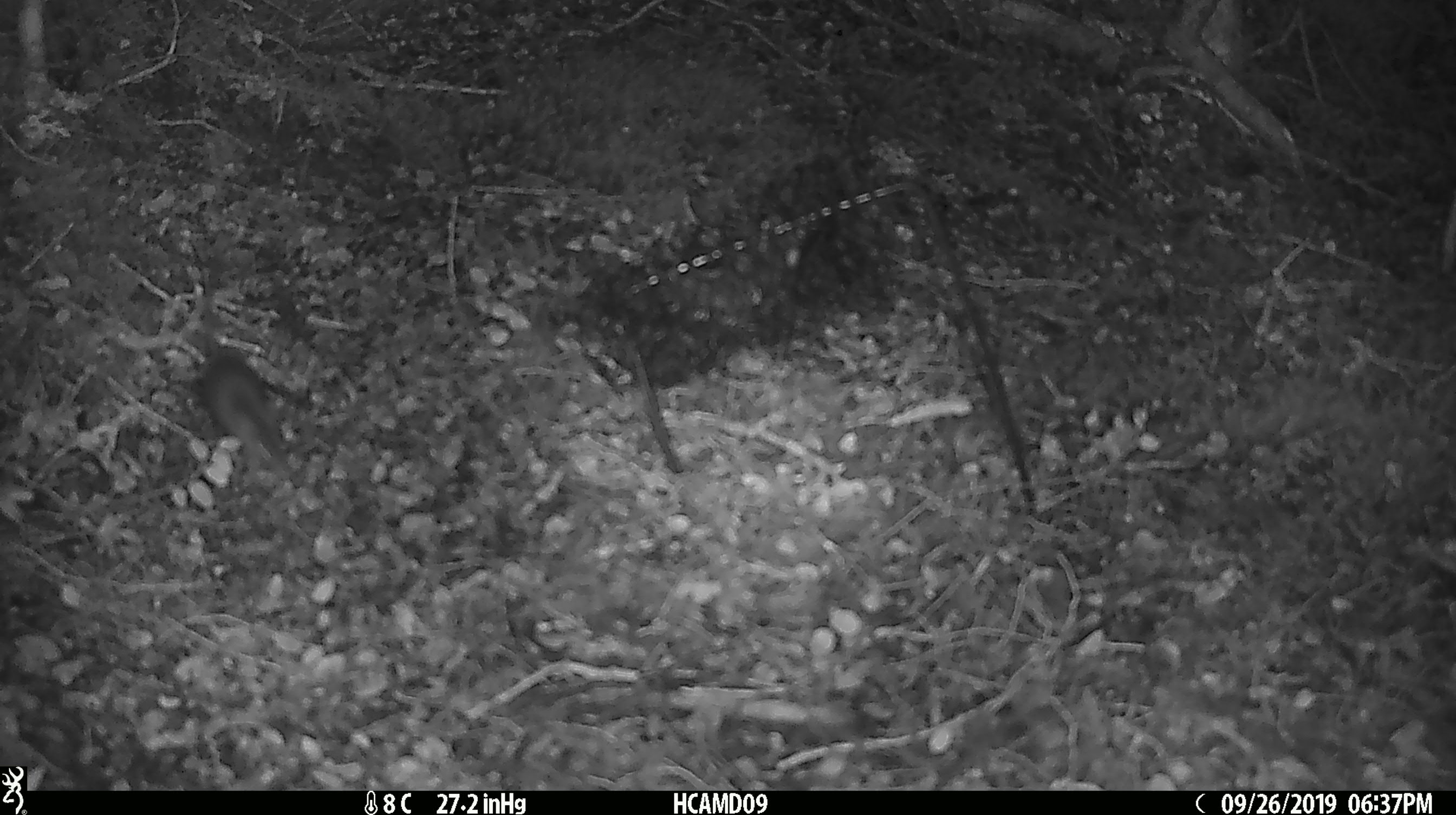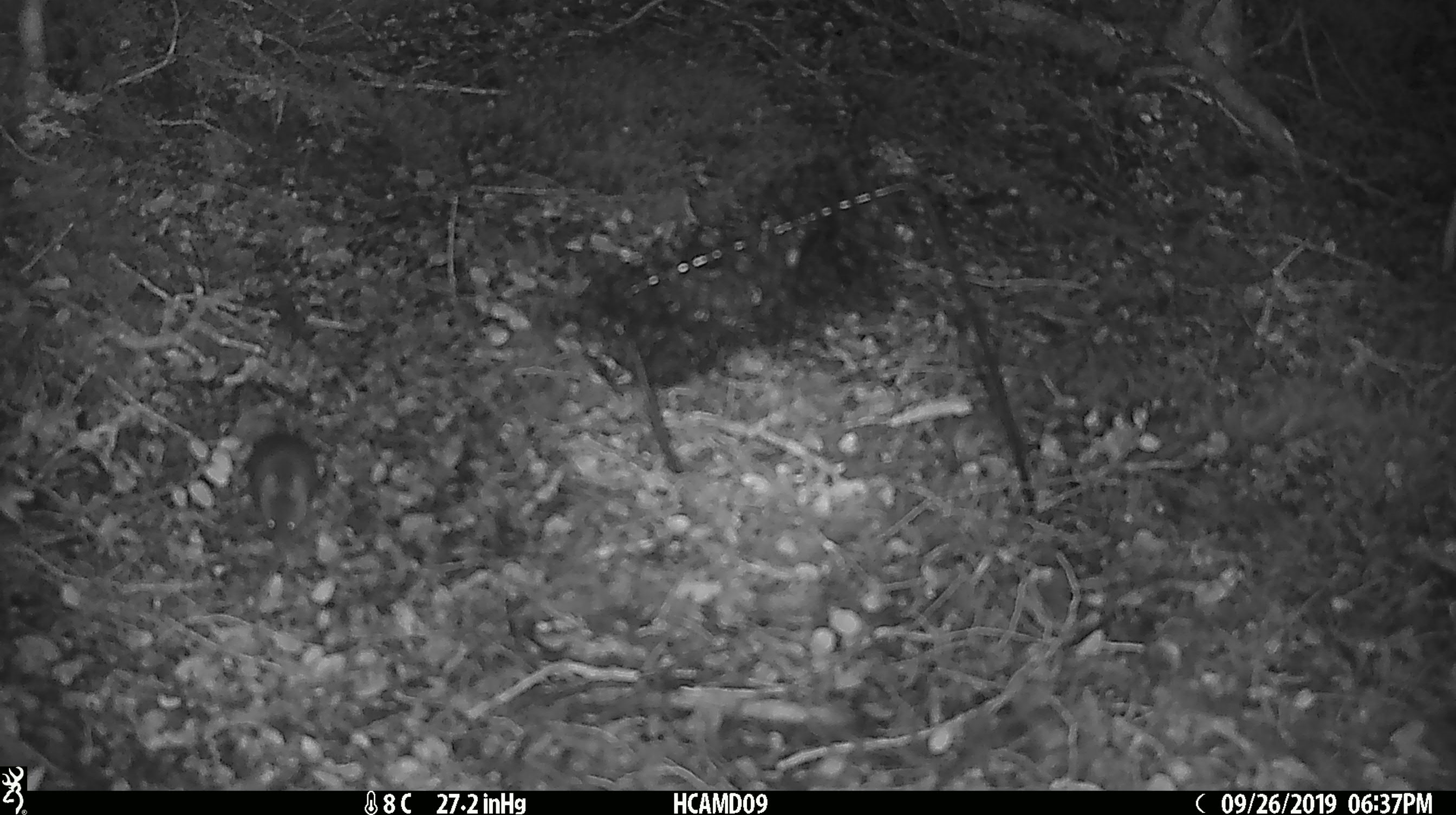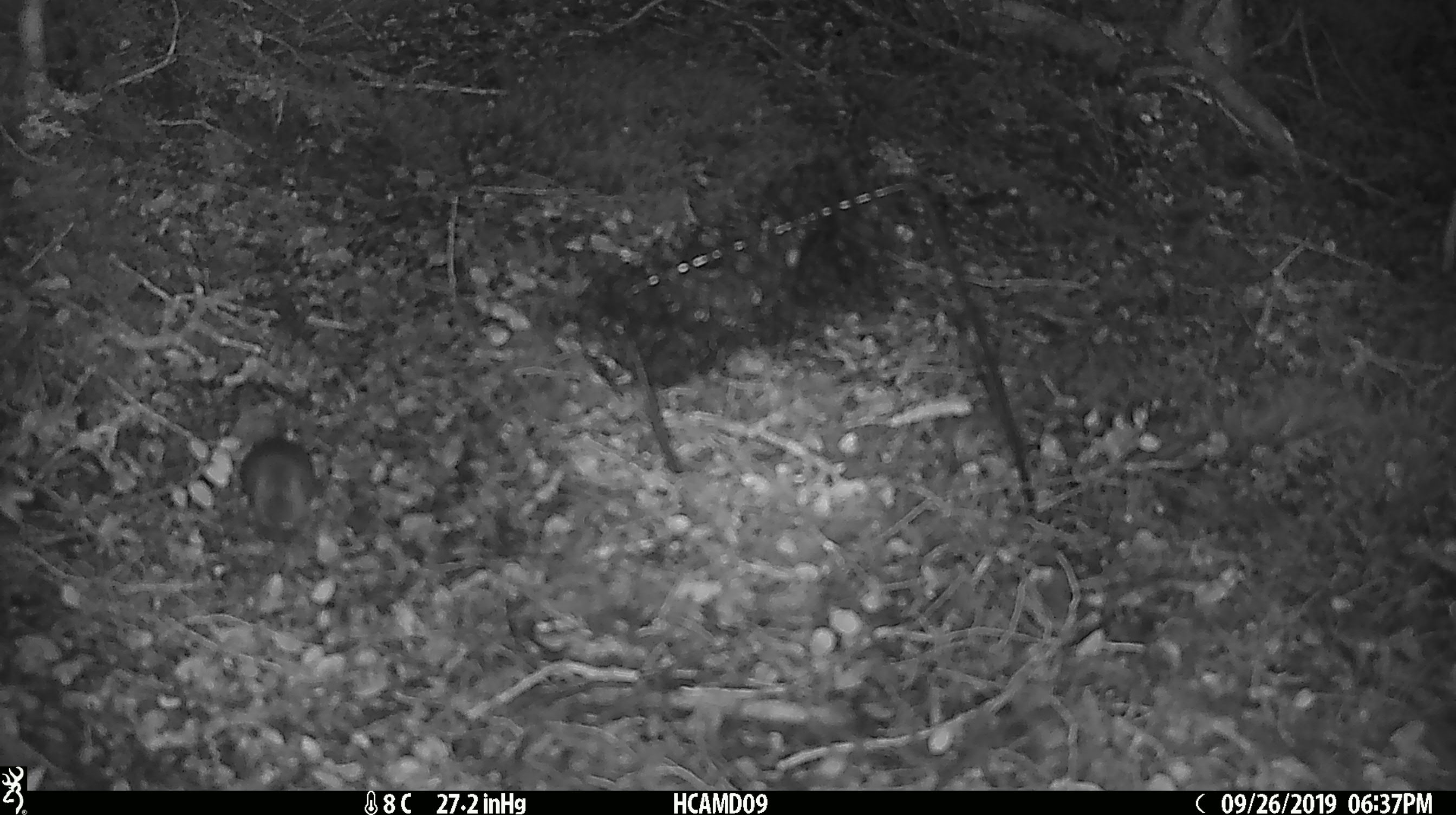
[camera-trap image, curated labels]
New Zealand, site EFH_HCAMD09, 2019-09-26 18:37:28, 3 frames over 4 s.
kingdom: Animalia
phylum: Chordata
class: Mammalia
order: Rodentia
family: Muridae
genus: Mus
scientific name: Mus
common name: mouse